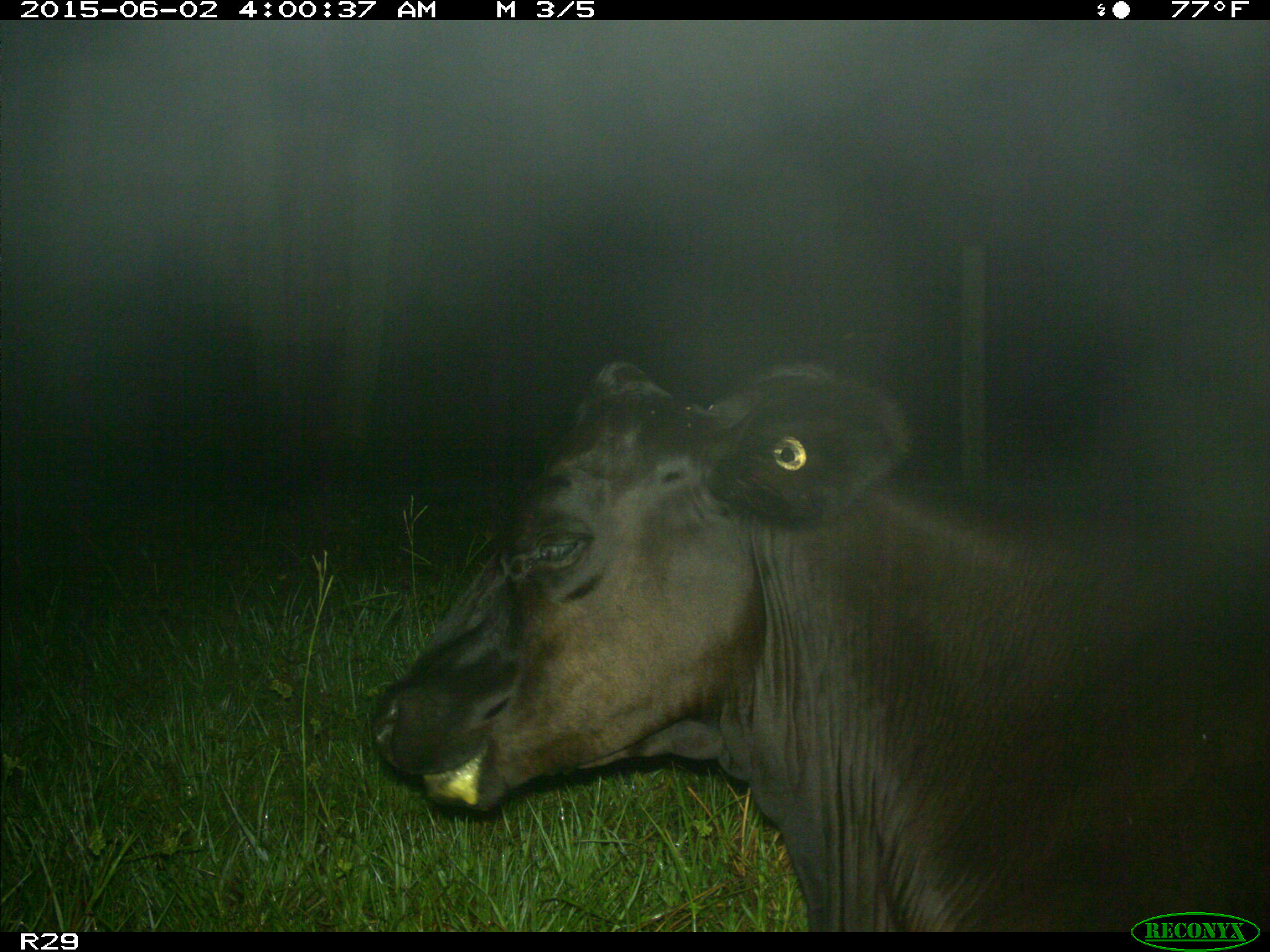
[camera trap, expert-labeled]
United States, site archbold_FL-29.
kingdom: Animalia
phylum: Chordata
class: Mammalia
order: Artiodactyla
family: Bovidae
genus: Bos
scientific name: Bos taurus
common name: domestic cow